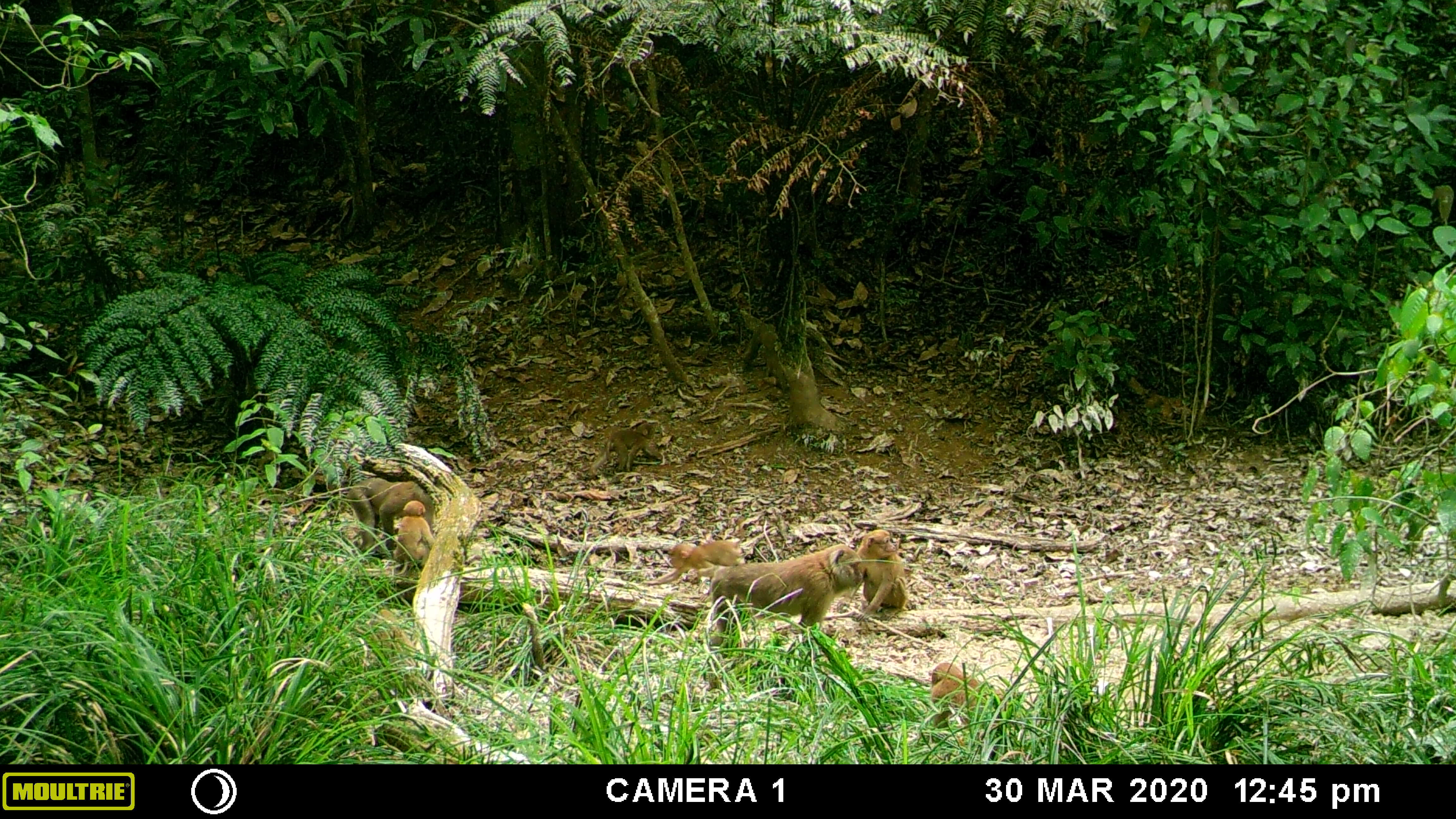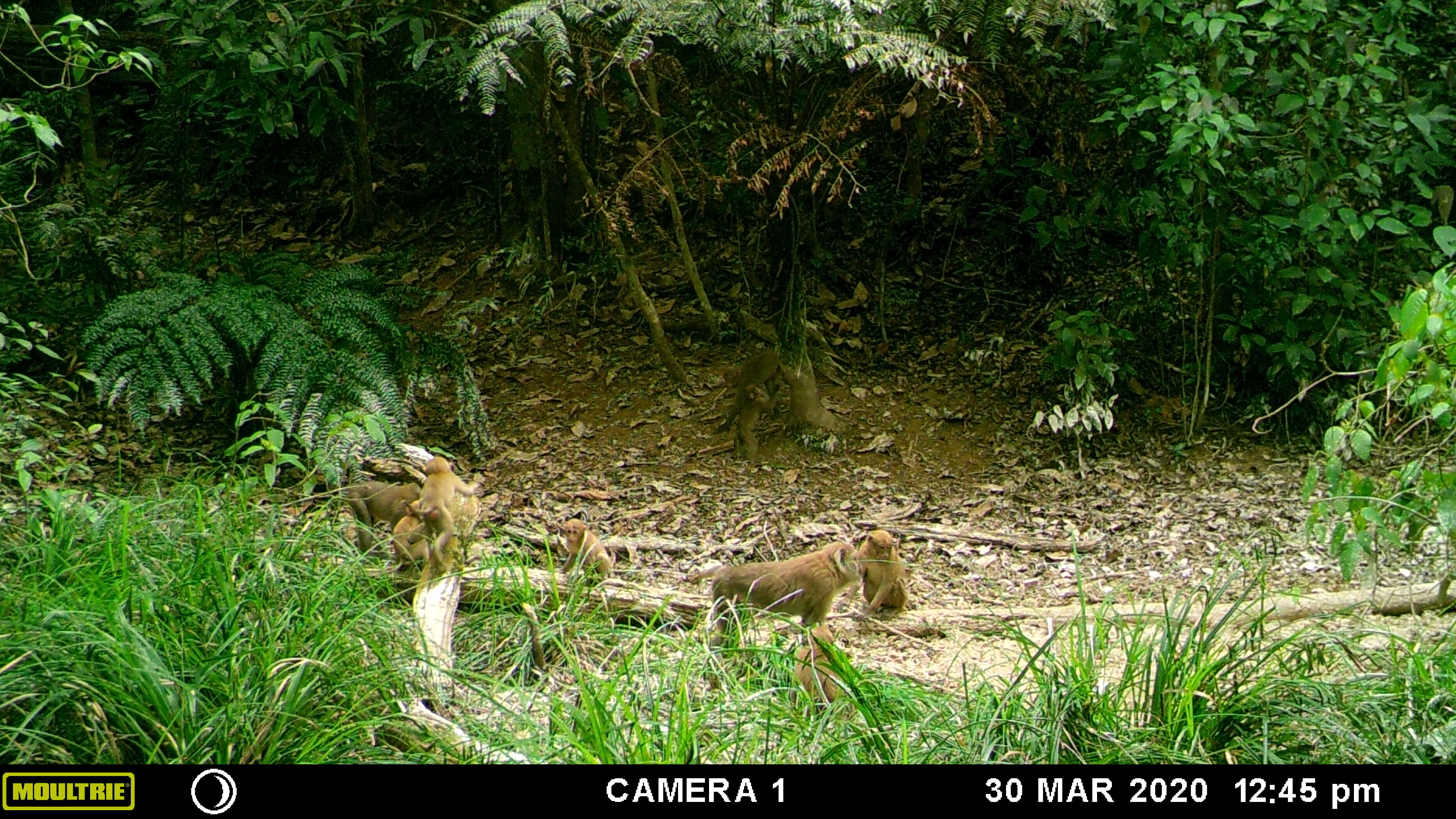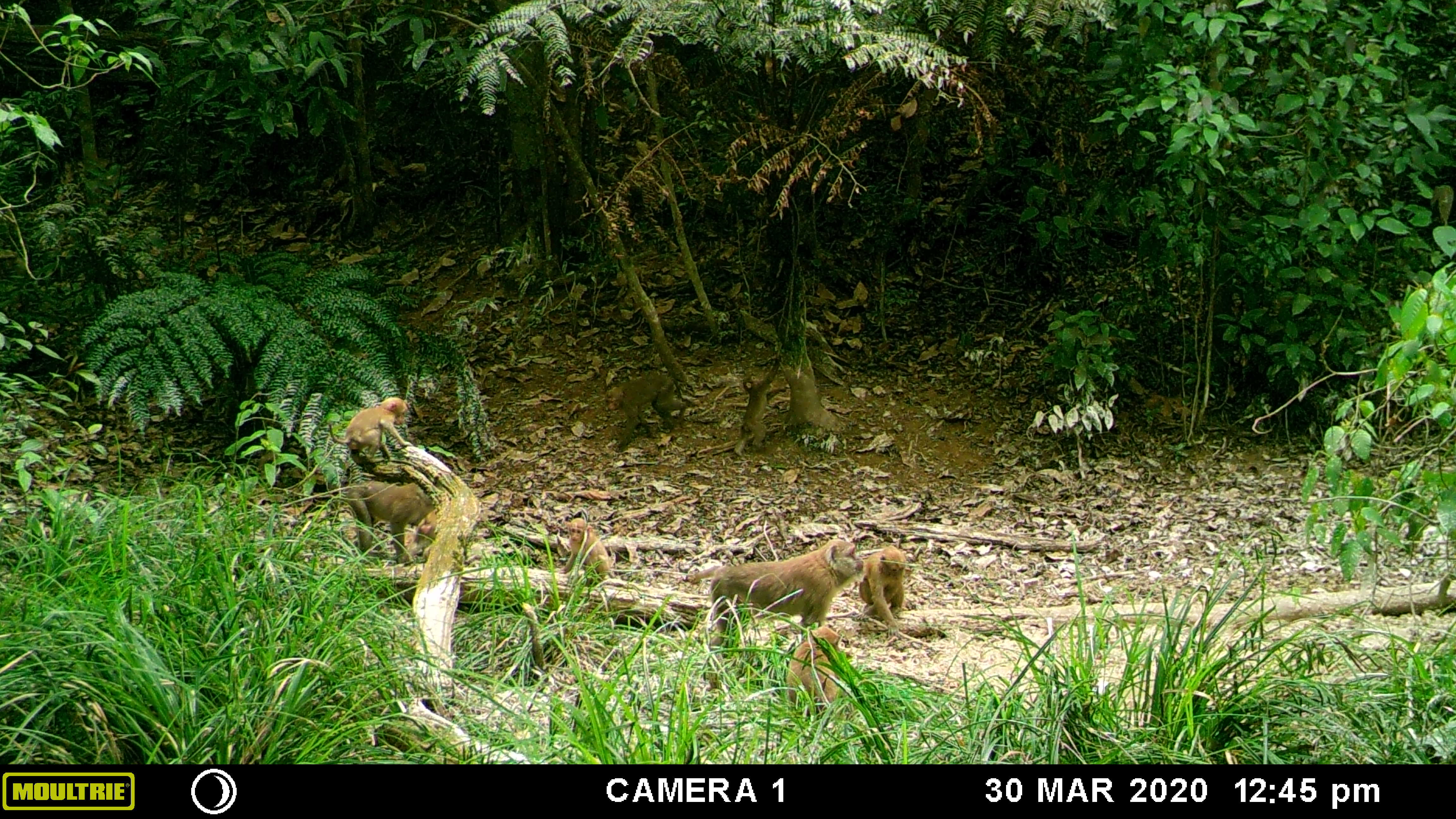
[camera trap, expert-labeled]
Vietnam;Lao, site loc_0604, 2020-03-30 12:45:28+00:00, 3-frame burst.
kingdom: Animalia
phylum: Chordata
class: Mammalia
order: Primates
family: Cercopithecidae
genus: Macaca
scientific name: Macaca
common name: macaques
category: assam or rhesus macaque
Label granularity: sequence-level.